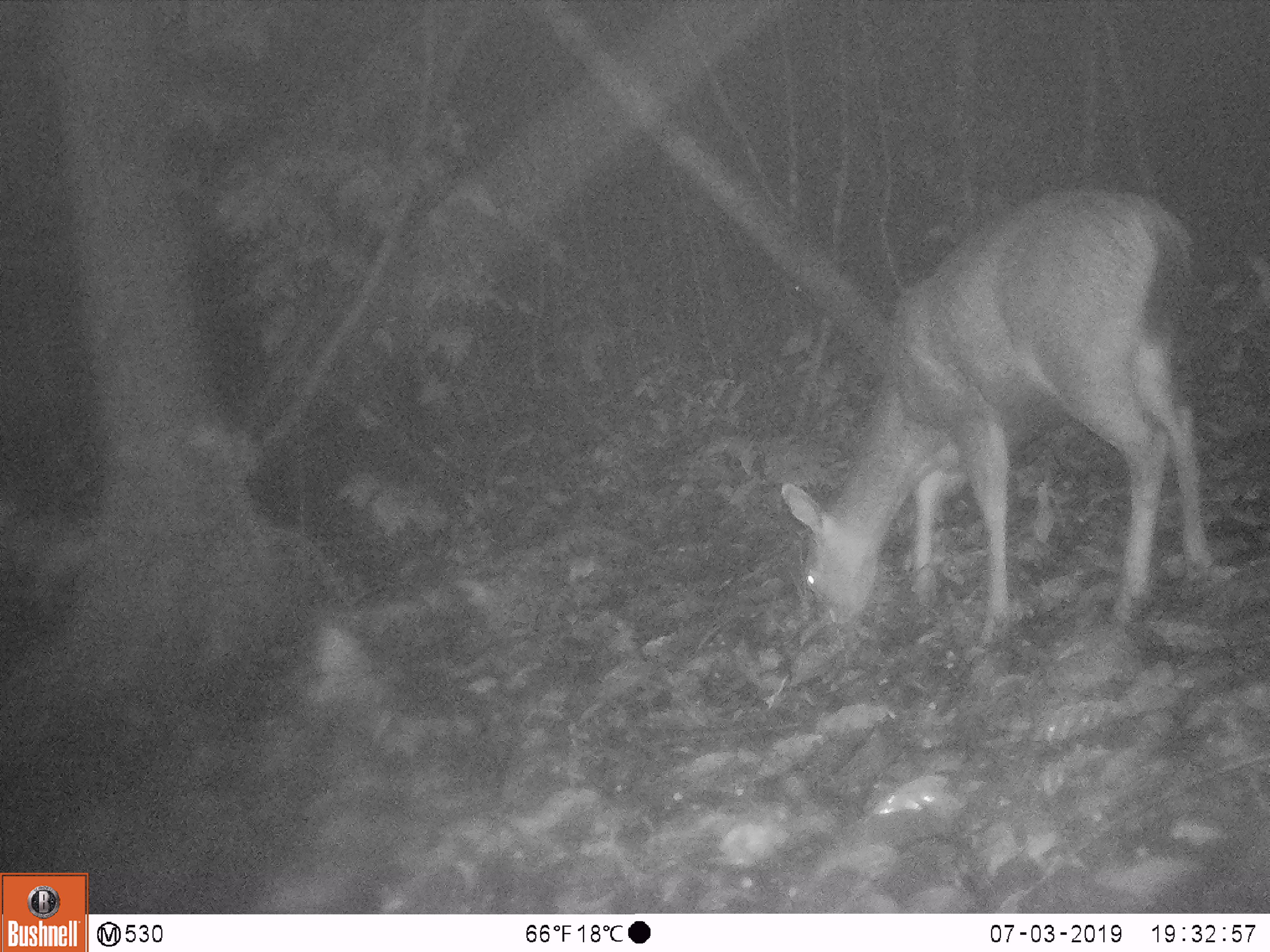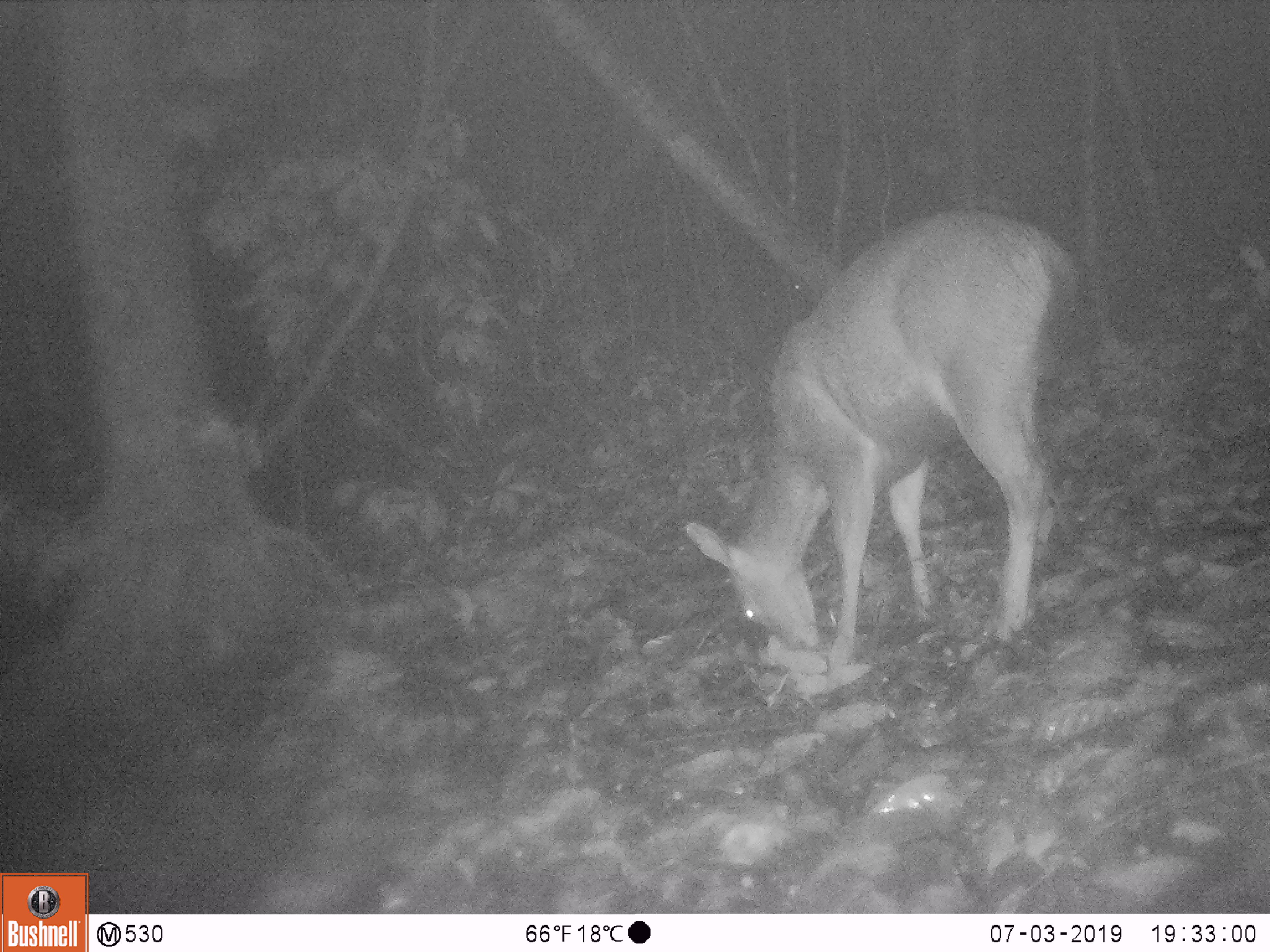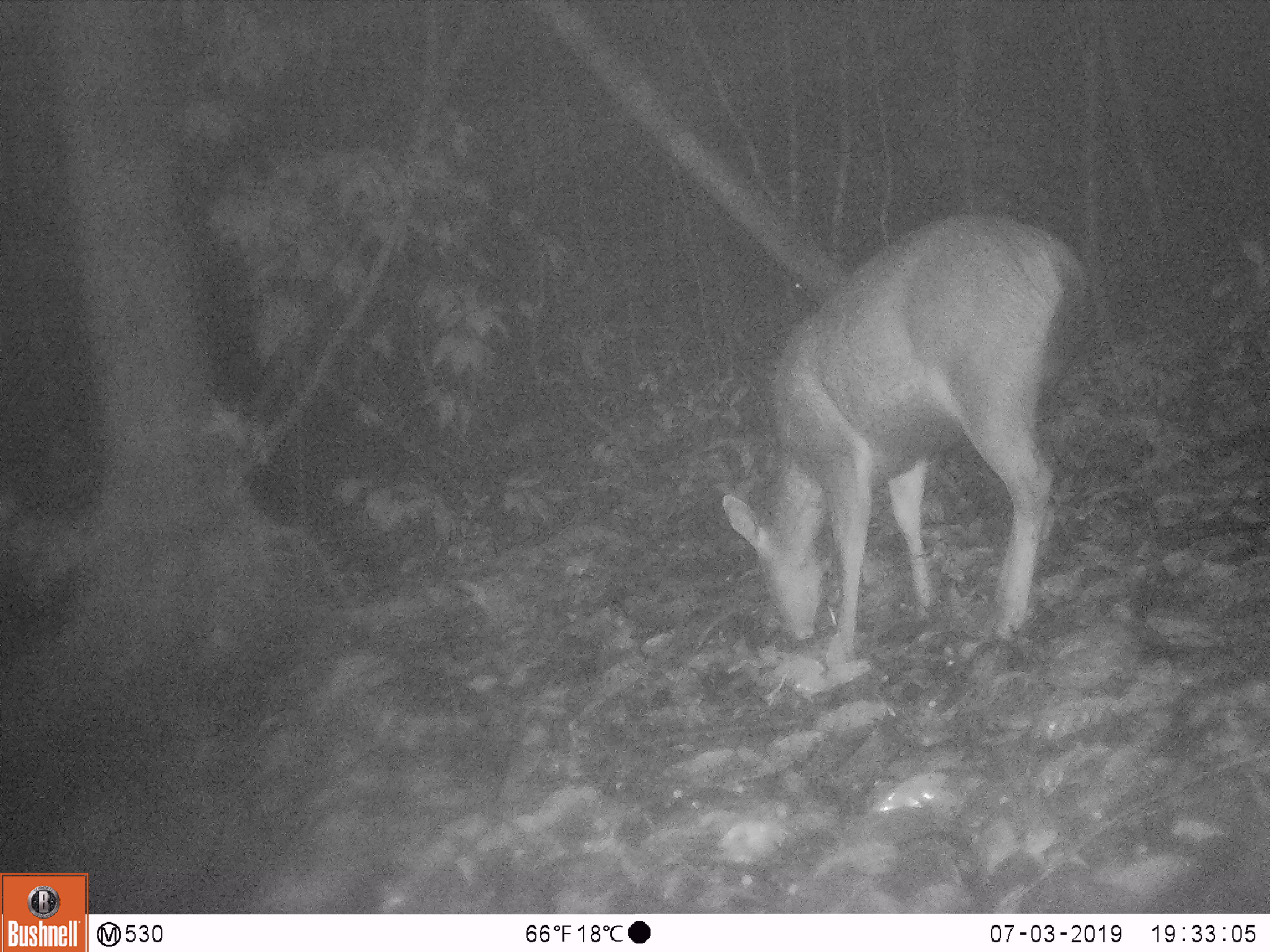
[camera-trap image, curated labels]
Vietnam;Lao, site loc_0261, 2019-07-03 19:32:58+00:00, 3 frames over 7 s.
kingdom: Animalia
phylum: Chordata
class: Mammalia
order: Artiodactyla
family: Cervidae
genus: Rusa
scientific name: Rusa unicolor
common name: sambar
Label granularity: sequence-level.